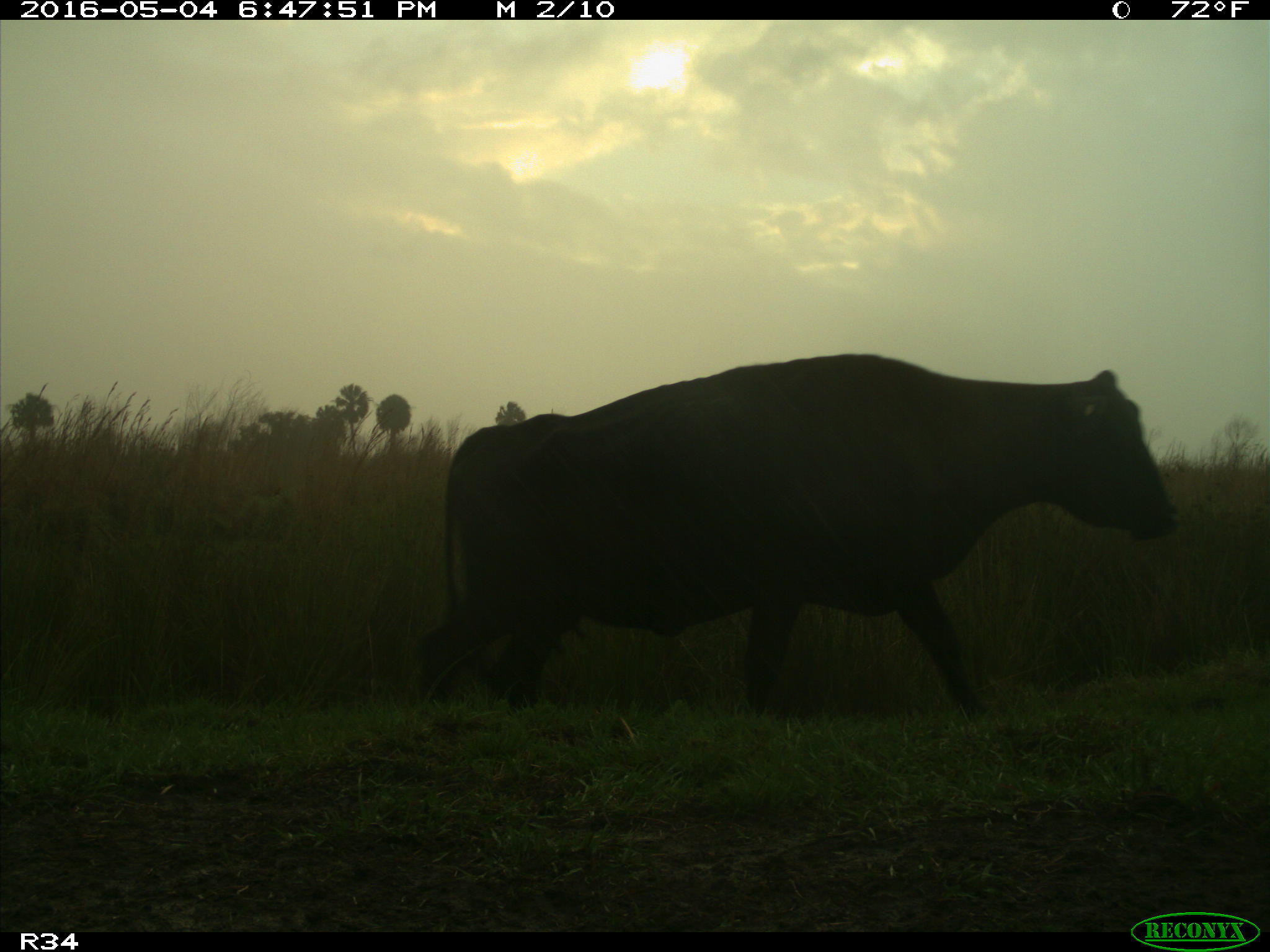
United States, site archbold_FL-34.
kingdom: Animalia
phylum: Chordata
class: Mammalia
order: Artiodactyla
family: Bovidae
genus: Bos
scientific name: Bos taurus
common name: domestic cow